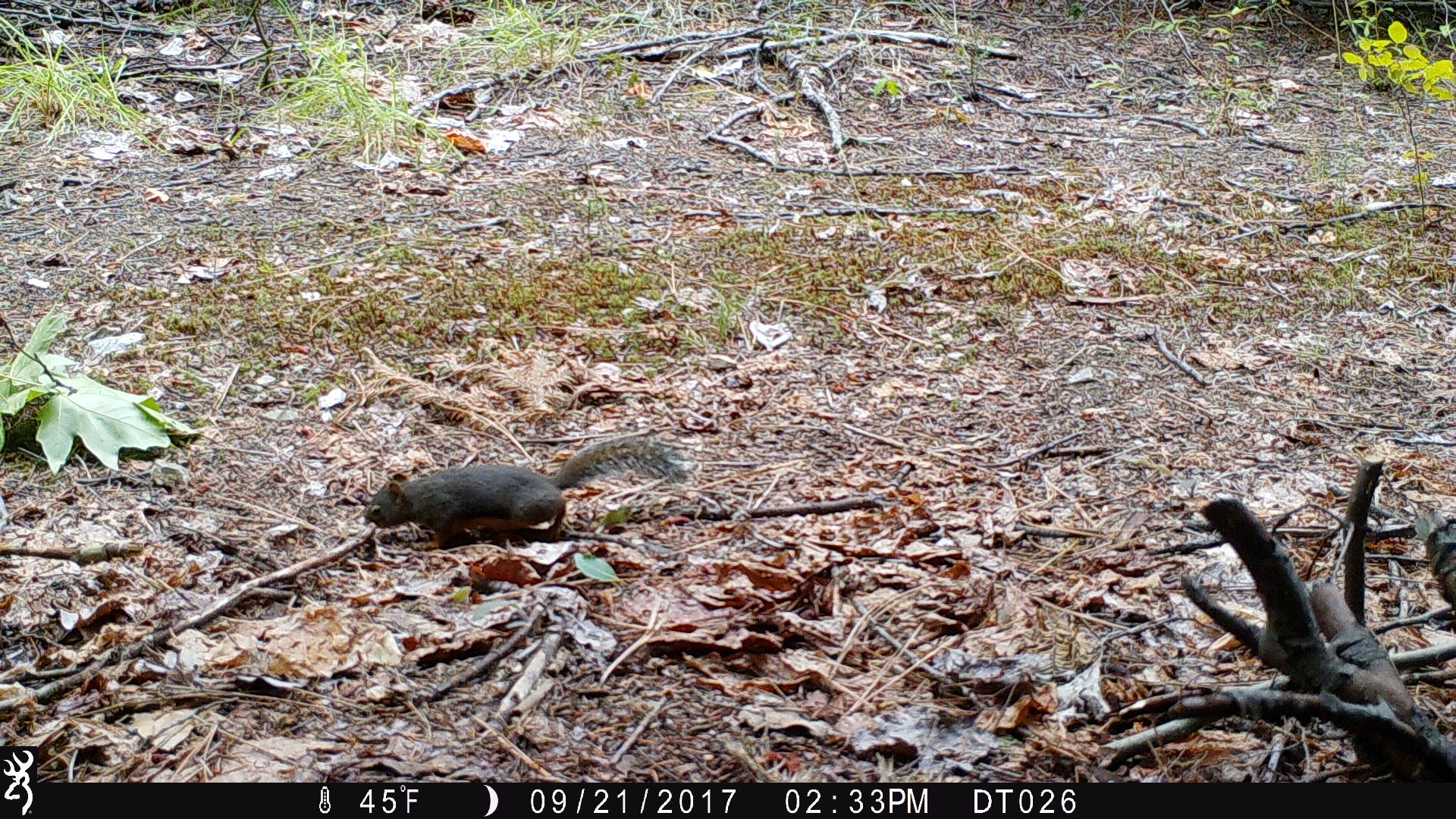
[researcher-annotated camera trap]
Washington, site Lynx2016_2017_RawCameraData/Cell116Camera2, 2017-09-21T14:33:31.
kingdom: Animalia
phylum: Chordata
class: Mammalia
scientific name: Mammalia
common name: small mammal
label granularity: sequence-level